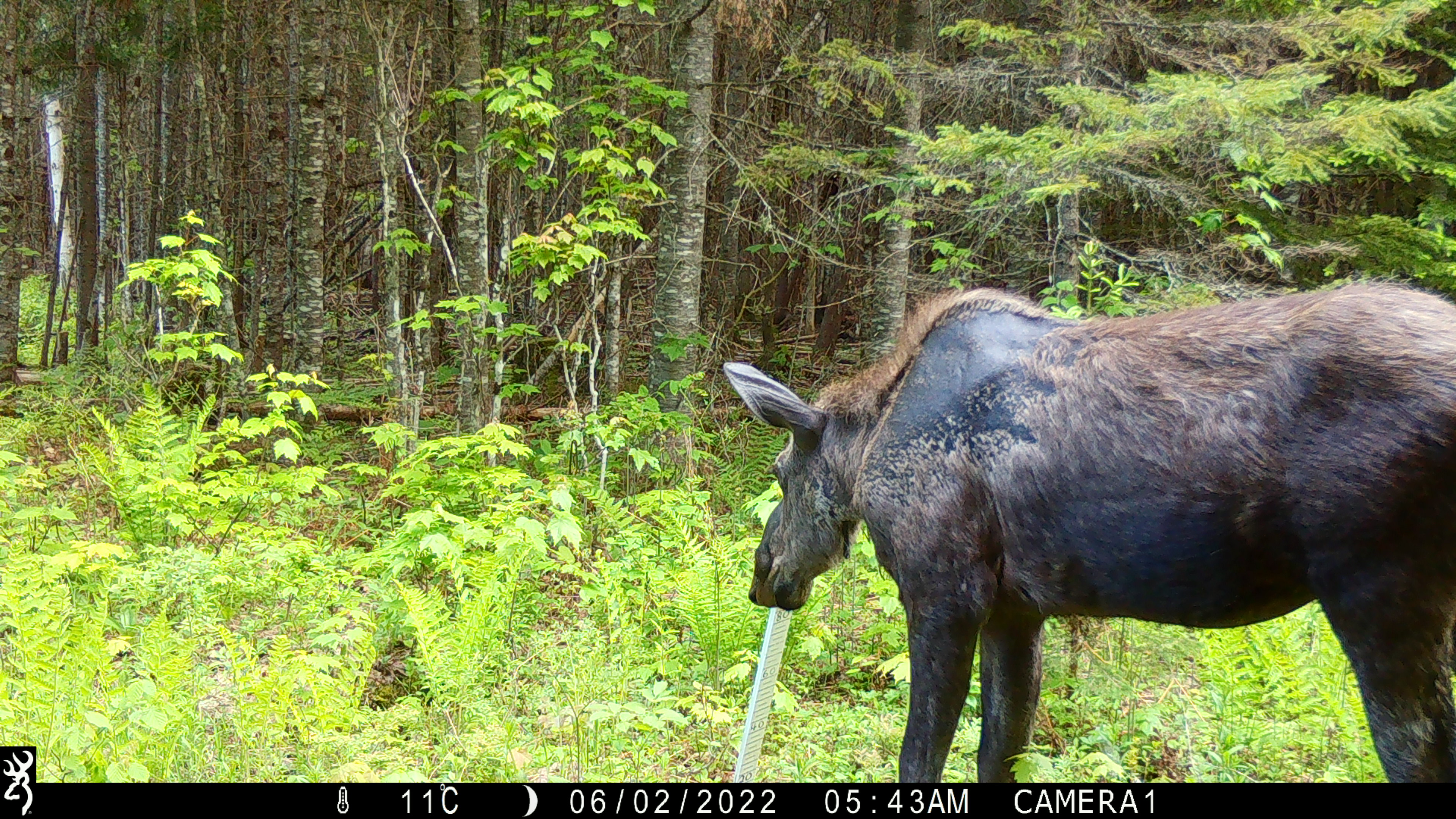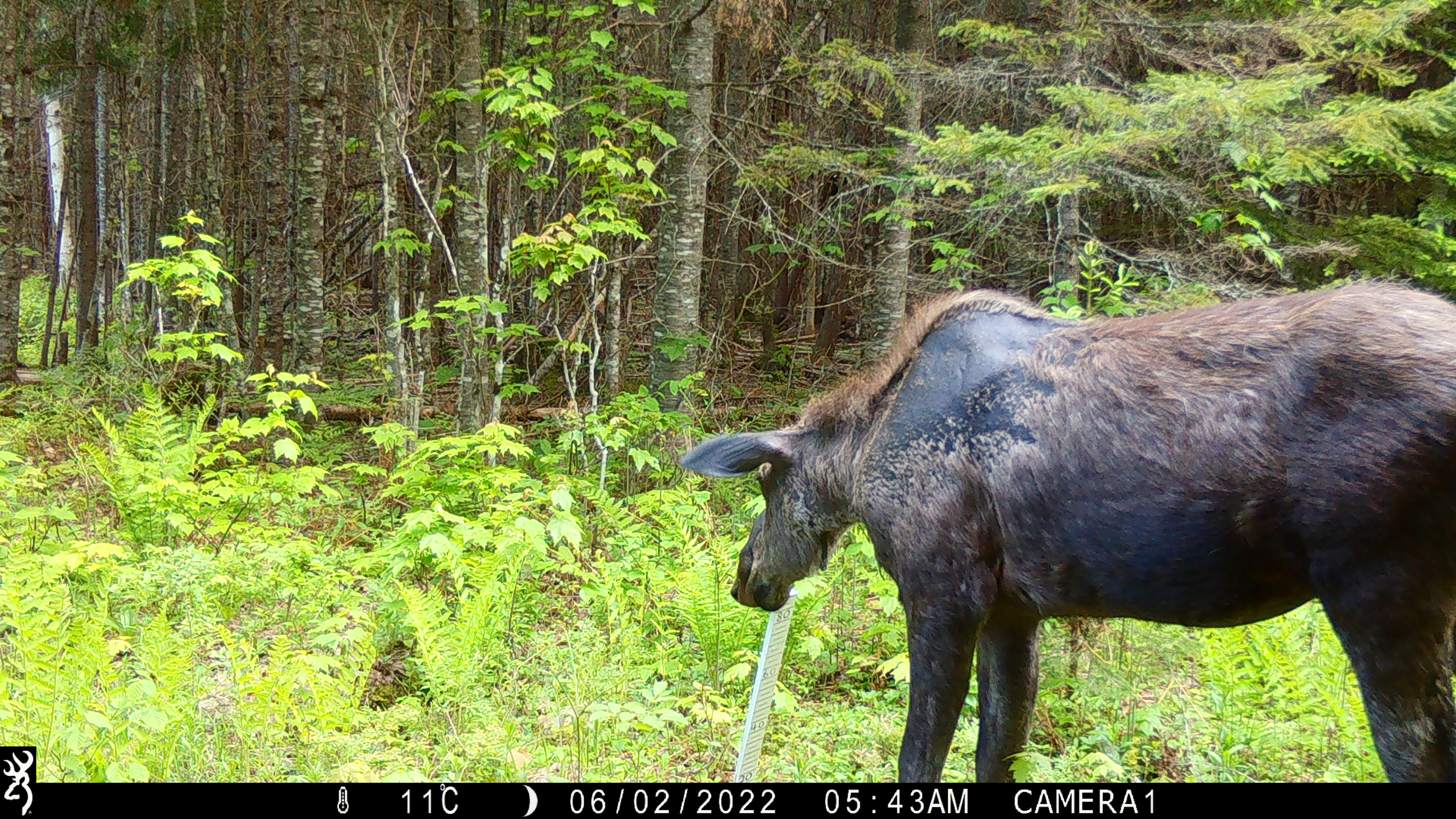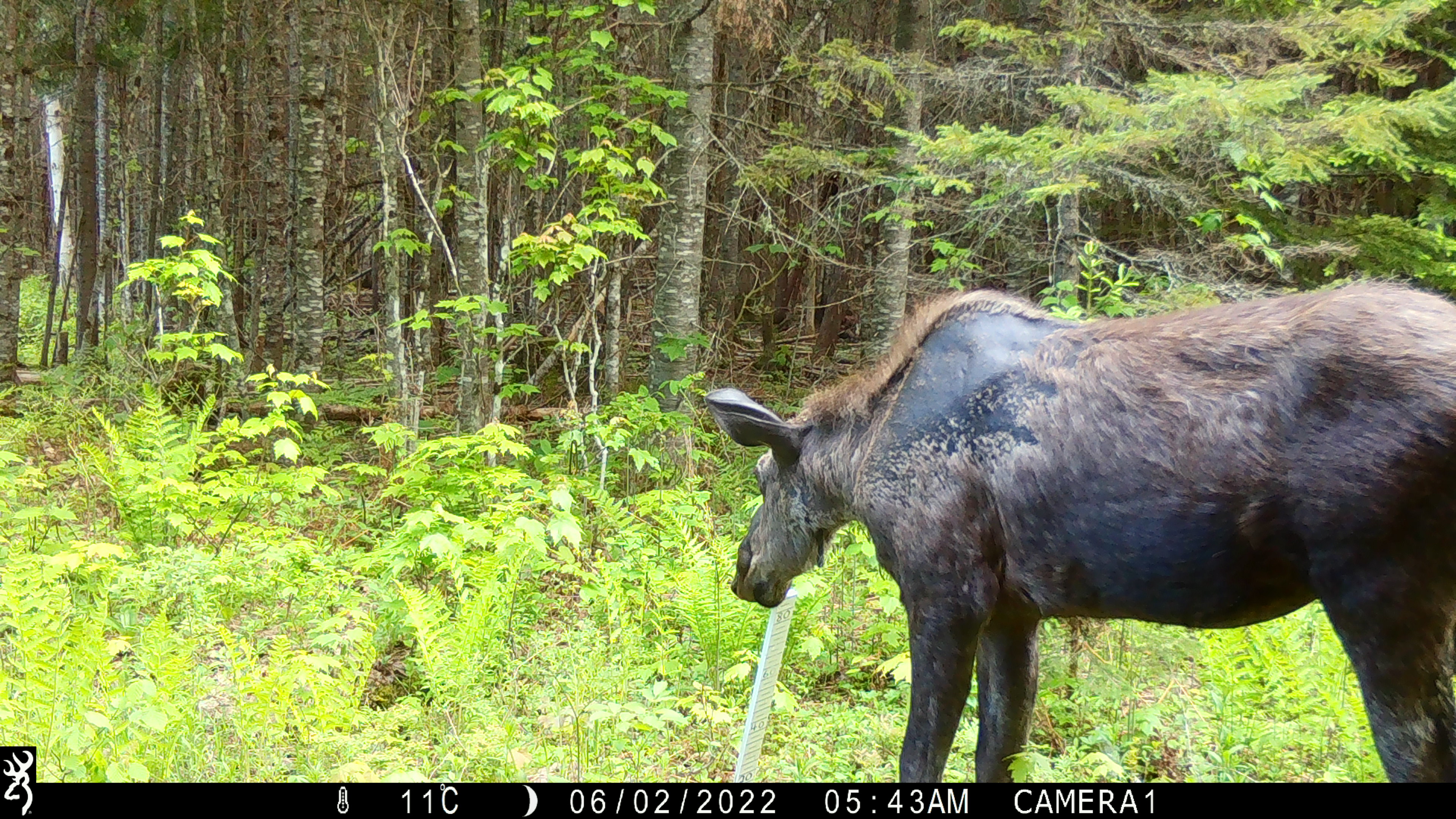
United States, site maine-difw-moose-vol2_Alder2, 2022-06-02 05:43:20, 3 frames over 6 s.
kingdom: Animalia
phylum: Chordata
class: Mammalia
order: Artiodactyla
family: Cervidae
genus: Alces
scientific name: Alces alces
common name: moose